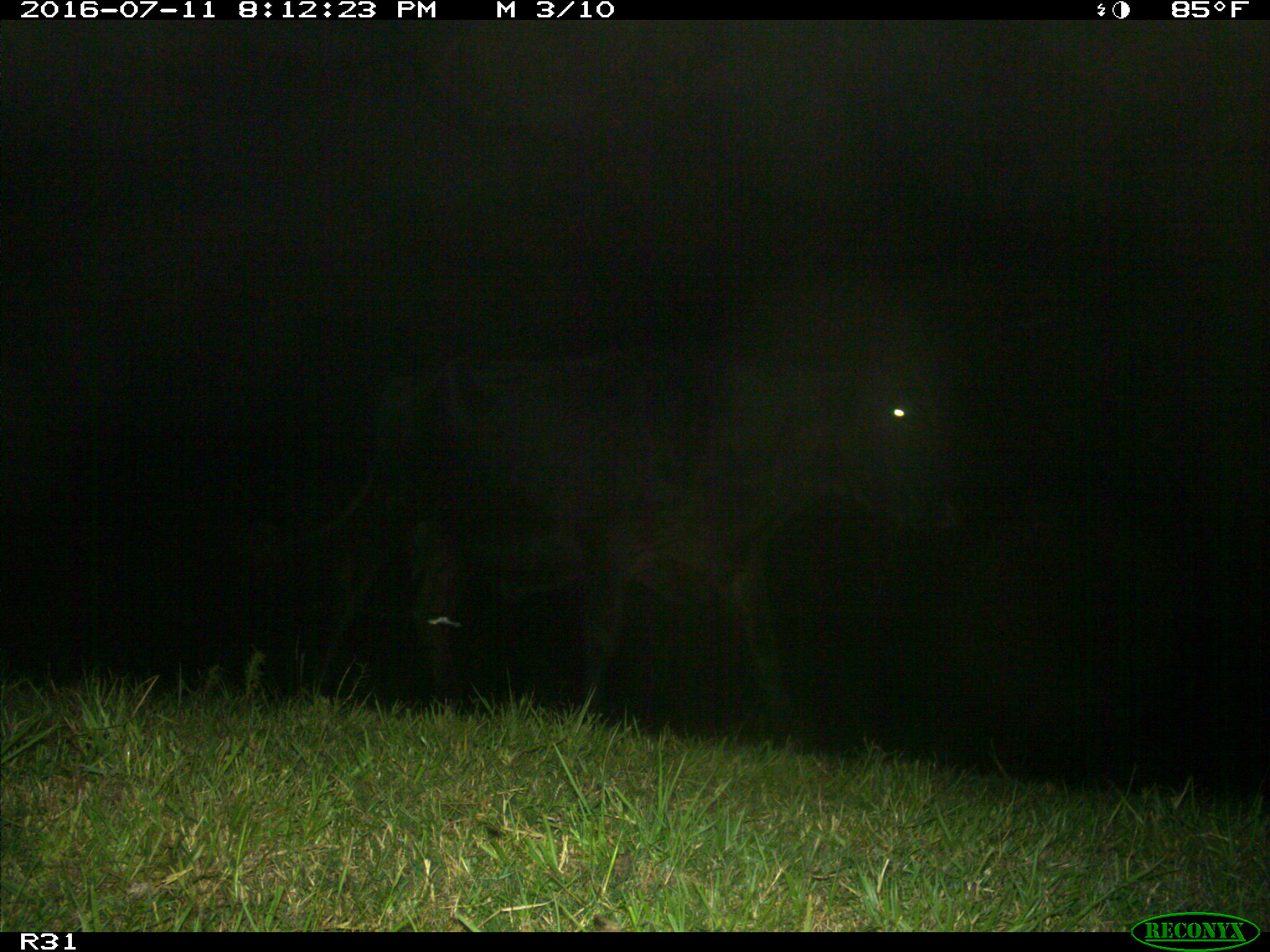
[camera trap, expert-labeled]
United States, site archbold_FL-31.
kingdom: Animalia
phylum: Chordata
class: Mammalia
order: Artiodactyla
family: Bovidae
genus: Bos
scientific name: Bos taurus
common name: domestic cow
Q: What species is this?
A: Bos taurus (domestic cow).